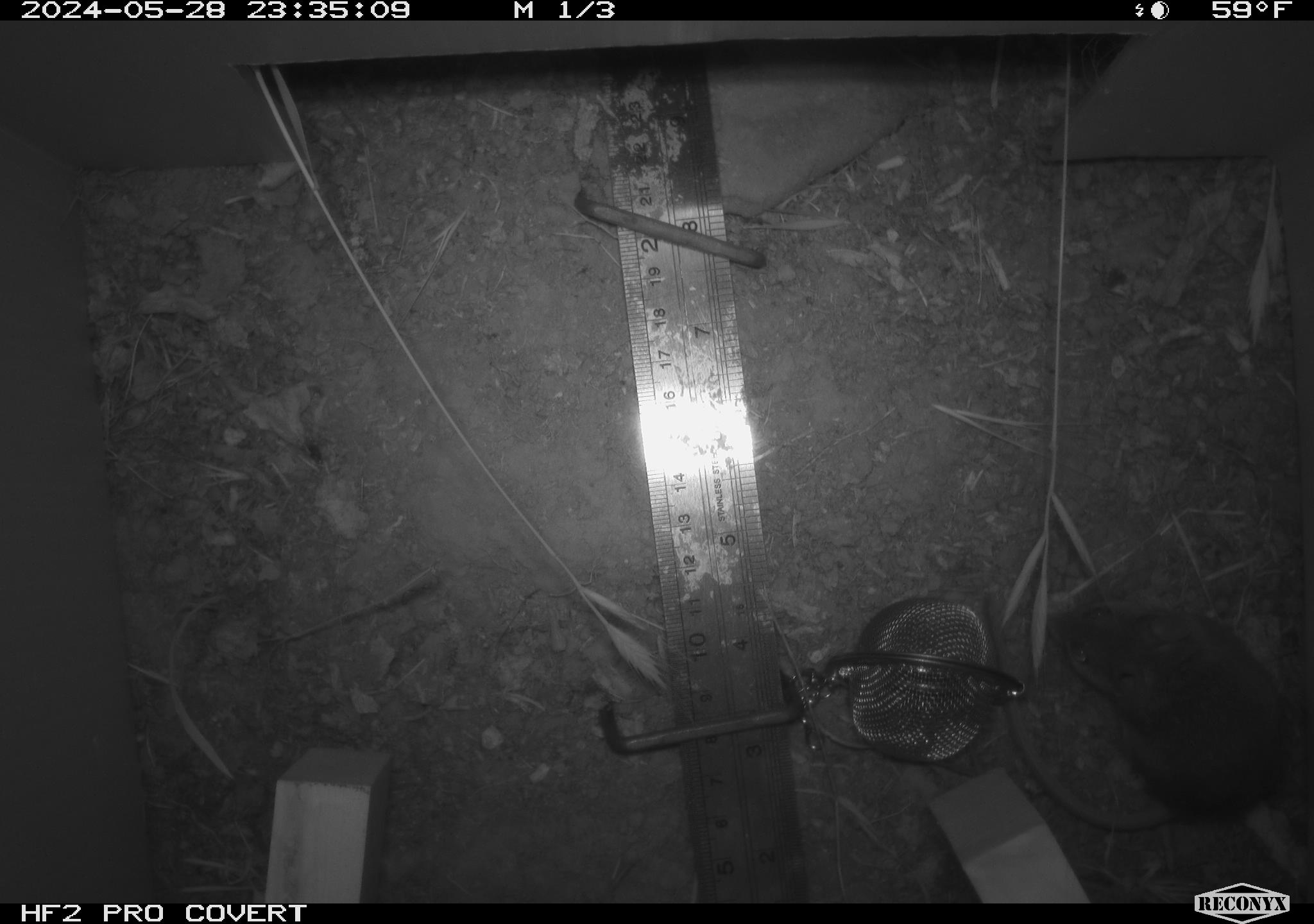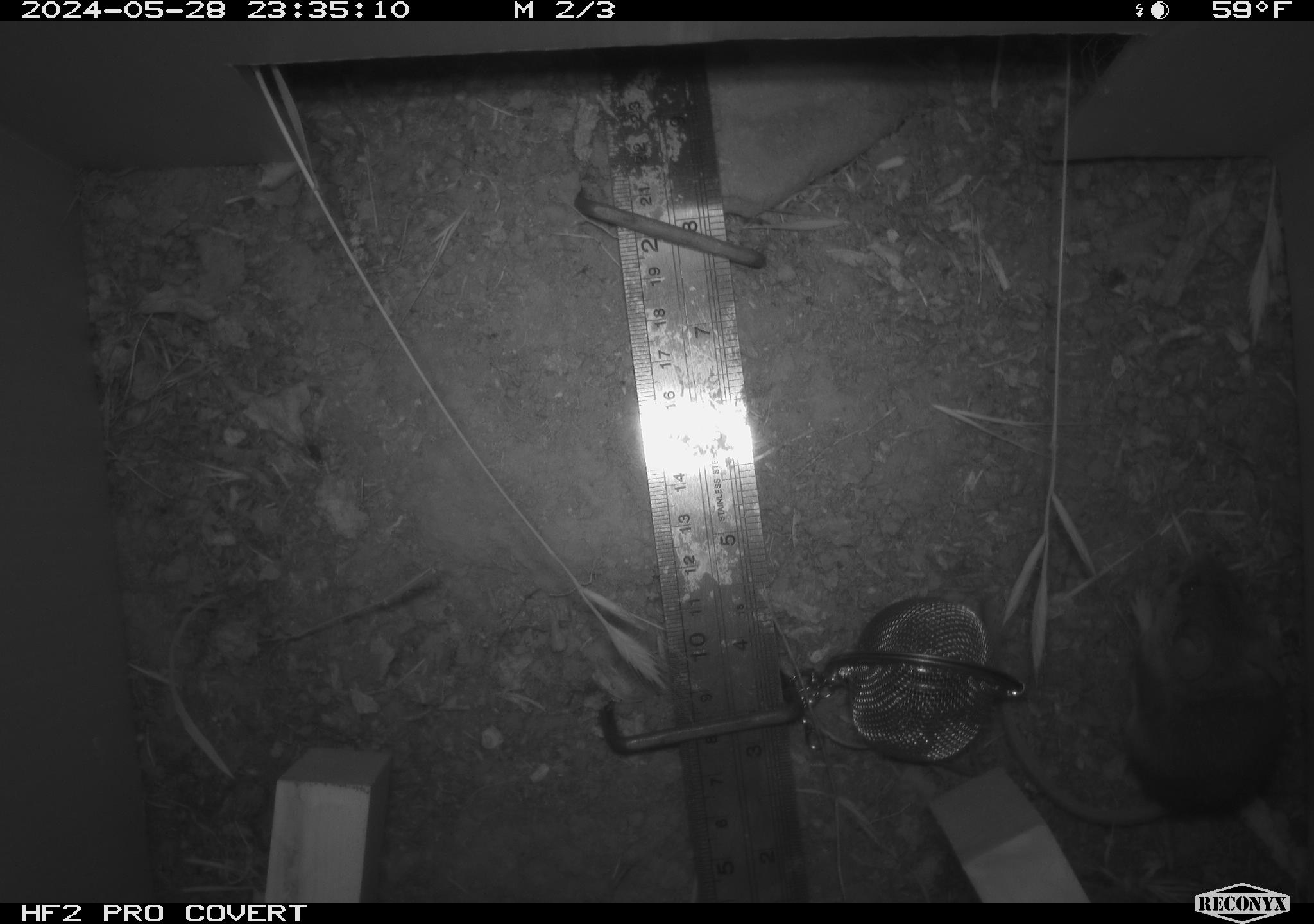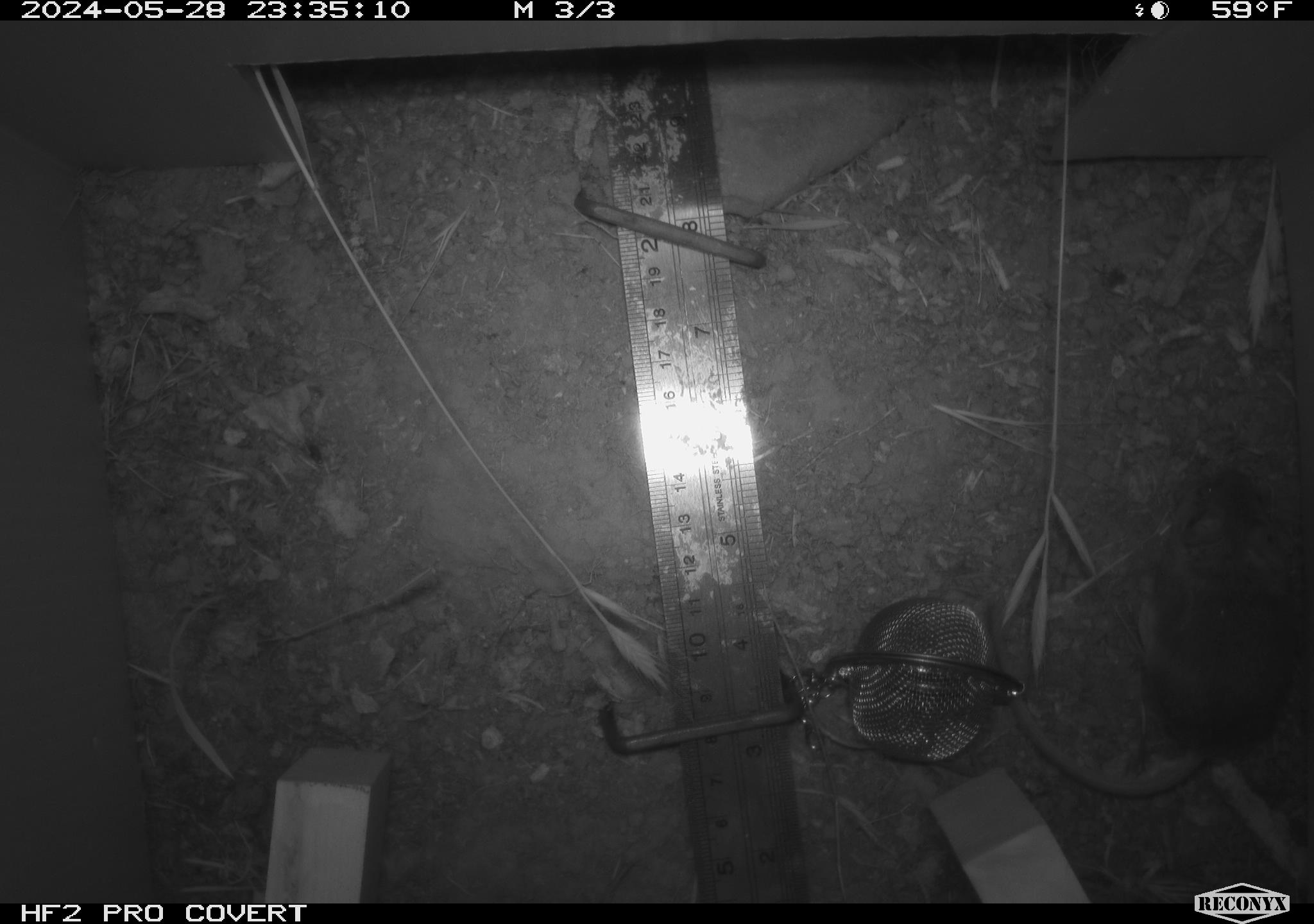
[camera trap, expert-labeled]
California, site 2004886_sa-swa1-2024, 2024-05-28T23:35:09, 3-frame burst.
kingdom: Animalia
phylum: Chordata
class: Mammalia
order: Rodentia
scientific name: Rodentia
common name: mouse species